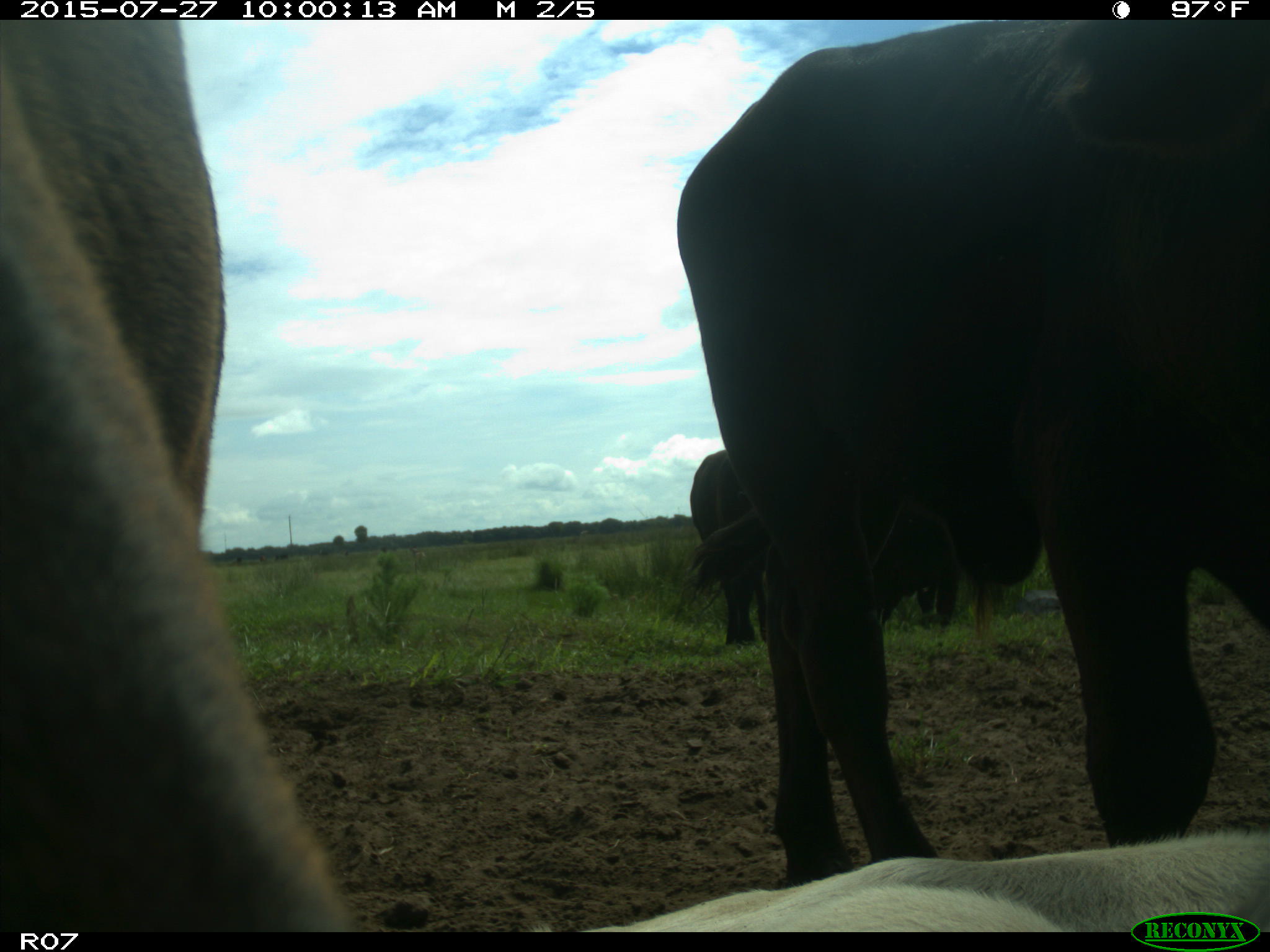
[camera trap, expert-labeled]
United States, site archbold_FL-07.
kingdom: Animalia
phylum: Chordata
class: Mammalia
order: Artiodactyla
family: Bovidae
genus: Bos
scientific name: Bos taurus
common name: domestic cow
Bos taurus (domestic cow).